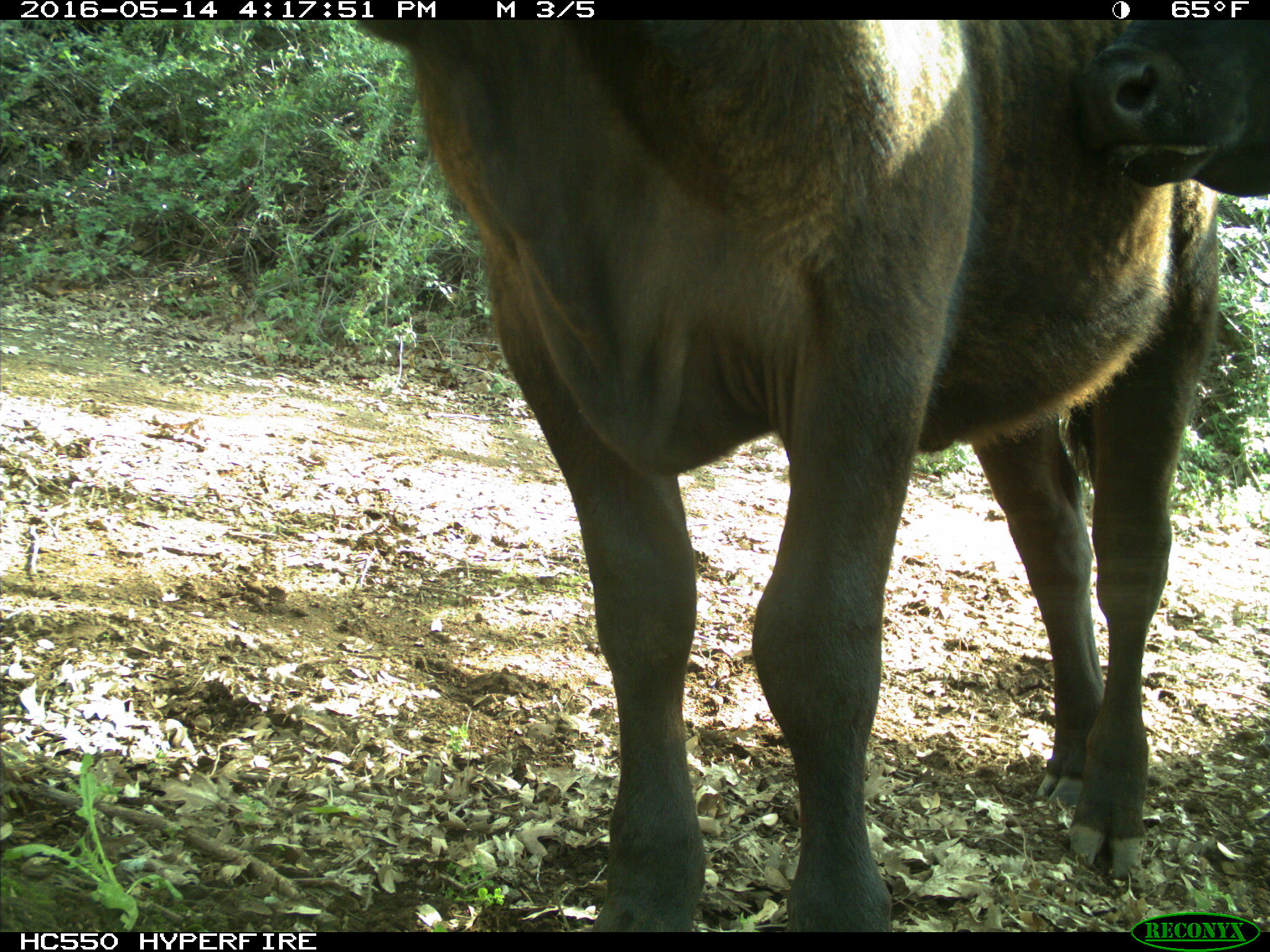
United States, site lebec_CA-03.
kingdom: Animalia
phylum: Chordata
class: Mammalia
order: Artiodactyla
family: Bovidae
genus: Bos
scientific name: Bos taurus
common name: domestic cow